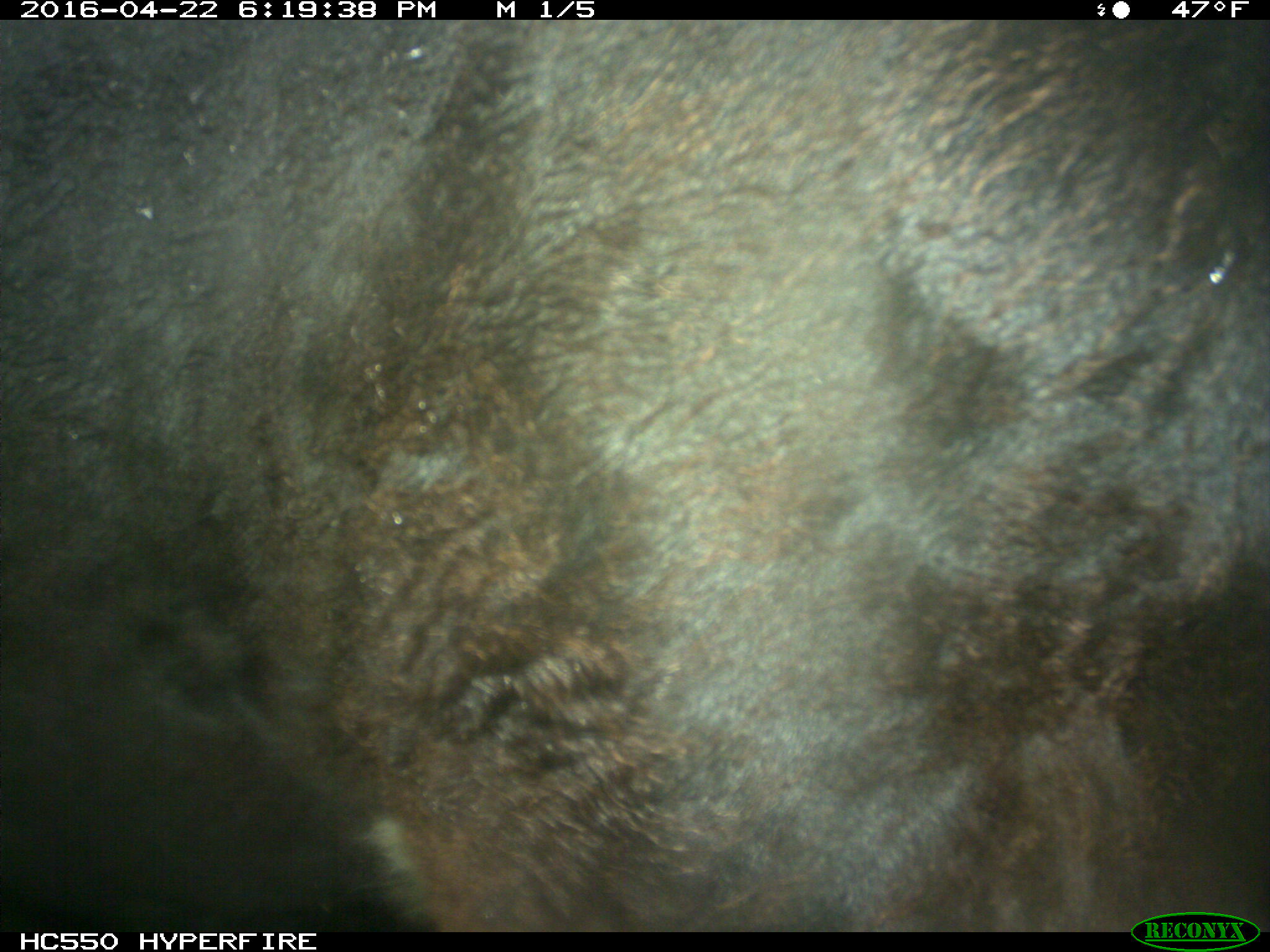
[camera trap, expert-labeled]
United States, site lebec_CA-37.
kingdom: Animalia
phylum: Chordata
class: Mammalia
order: Artiodactyla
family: Bovidae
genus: Bos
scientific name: Bos taurus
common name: domestic cow